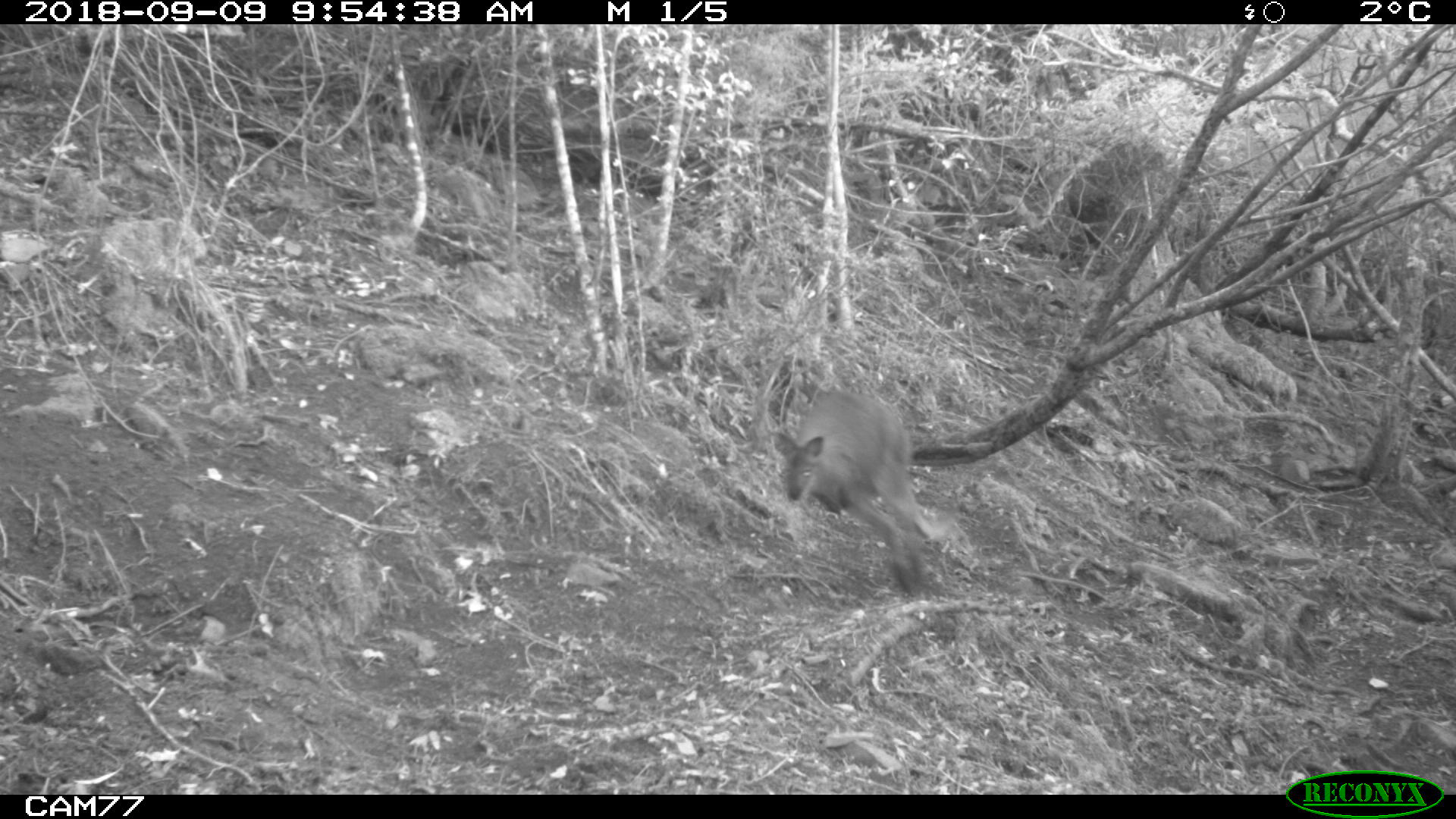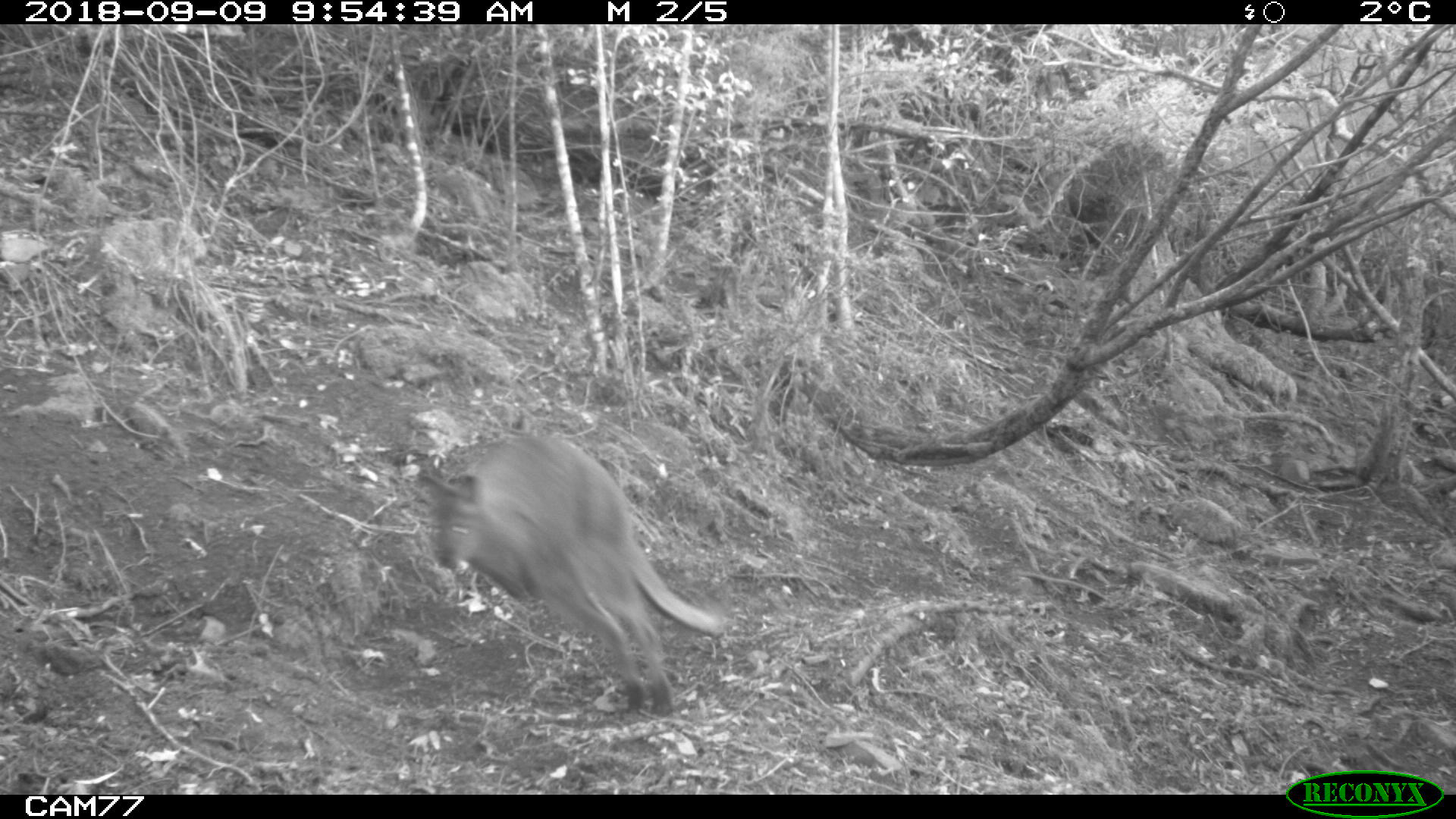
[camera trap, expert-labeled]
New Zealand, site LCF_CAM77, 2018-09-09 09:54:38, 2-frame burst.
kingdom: Animalia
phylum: Chordata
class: Mammalia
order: Diprotodontia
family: Macropodidae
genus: Notamacropus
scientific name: Notamacropus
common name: wallaby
Wallaby (Notamacropus).